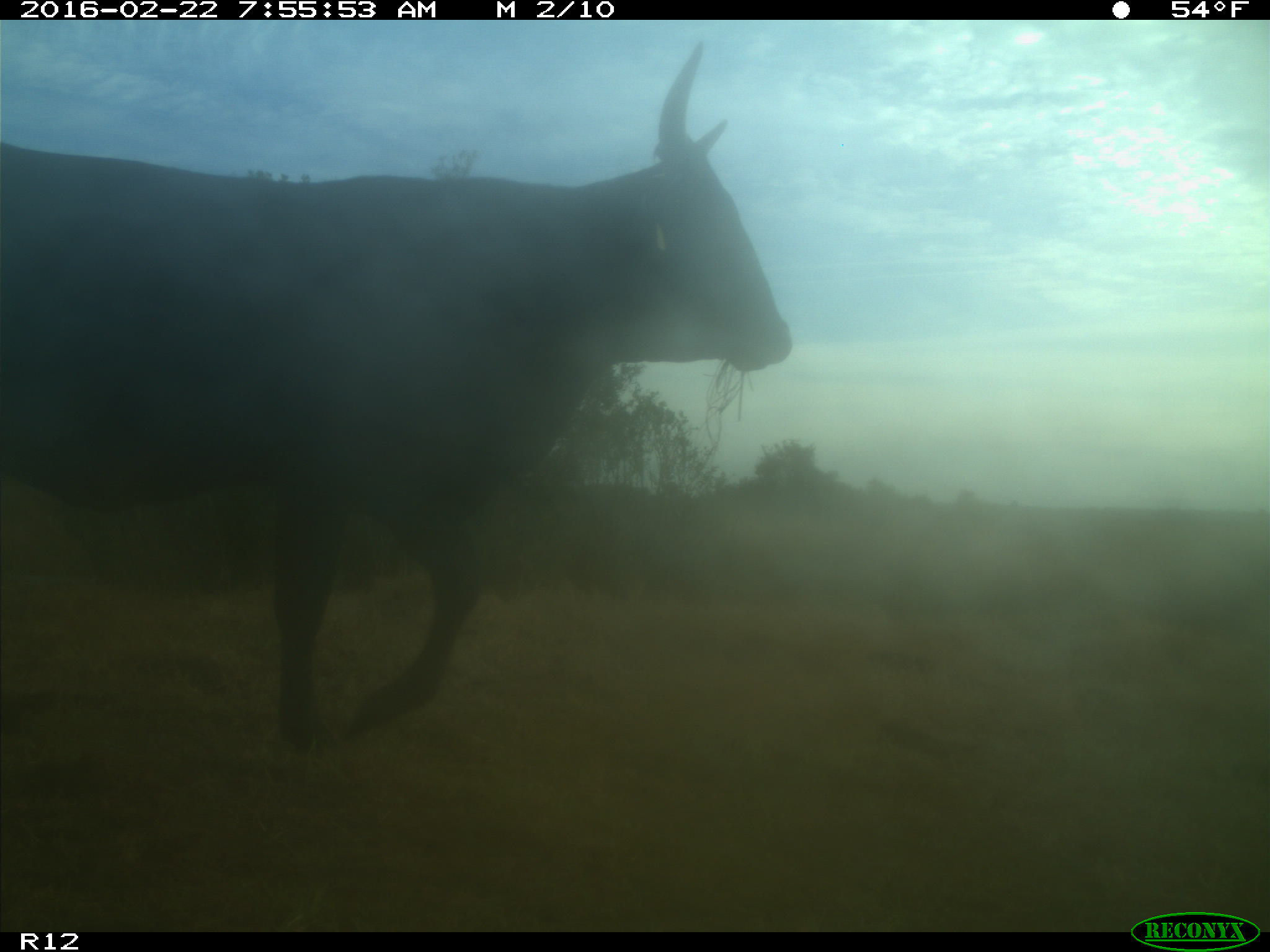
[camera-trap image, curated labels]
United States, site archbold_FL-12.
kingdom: Animalia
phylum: Chordata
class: Mammalia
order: Artiodactyla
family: Bovidae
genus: Bos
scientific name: Bos taurus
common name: domestic cow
Bos taurus (domestic cow).